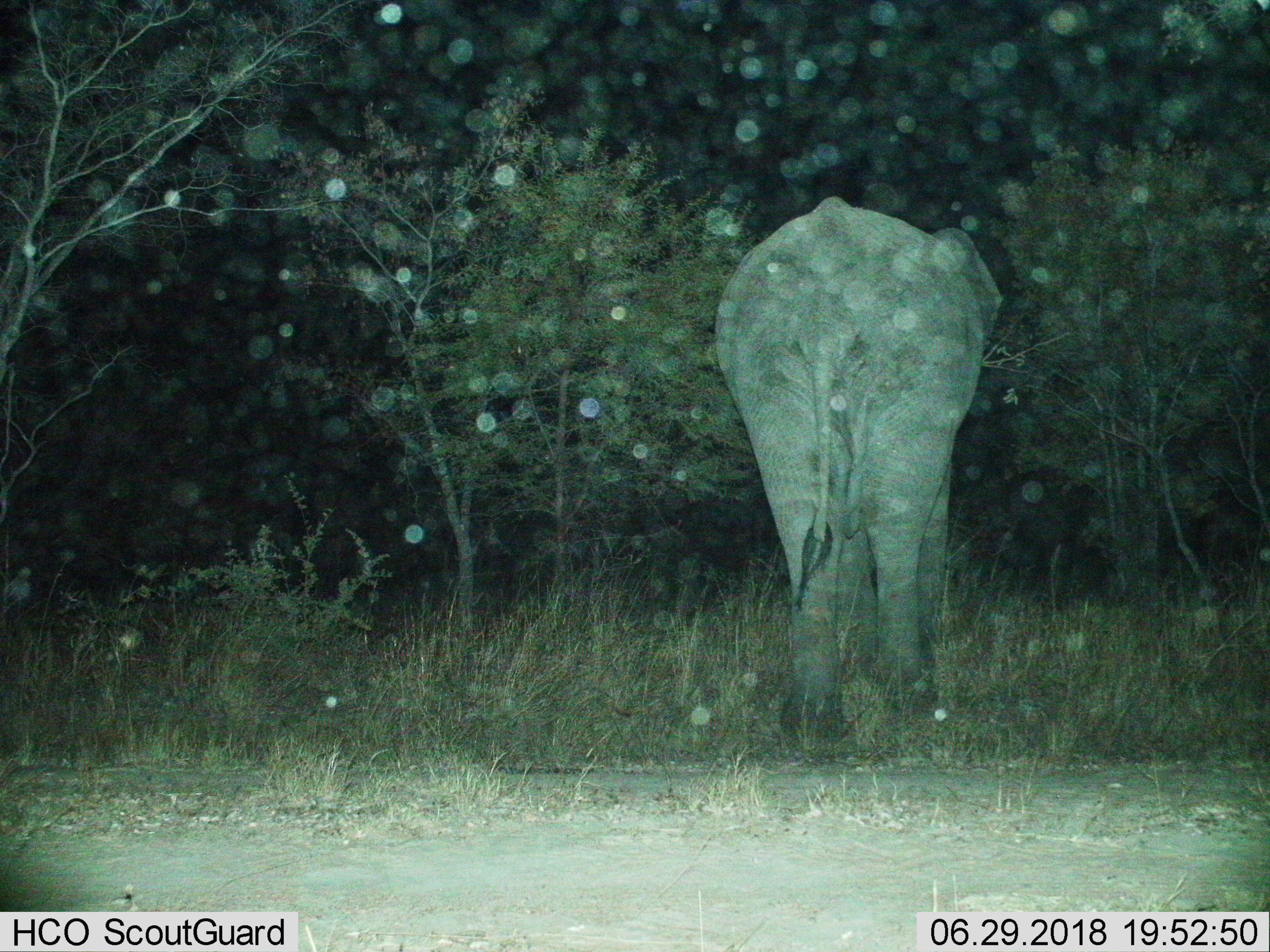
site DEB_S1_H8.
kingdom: Animalia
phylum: Chordata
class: Mammalia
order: Proboscidea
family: Elephantidae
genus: Loxodonta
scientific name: Loxodonta africana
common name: african bush elephant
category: elephant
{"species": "elephant (african bush elephant) (Loxodonta africana)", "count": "1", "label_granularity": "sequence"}